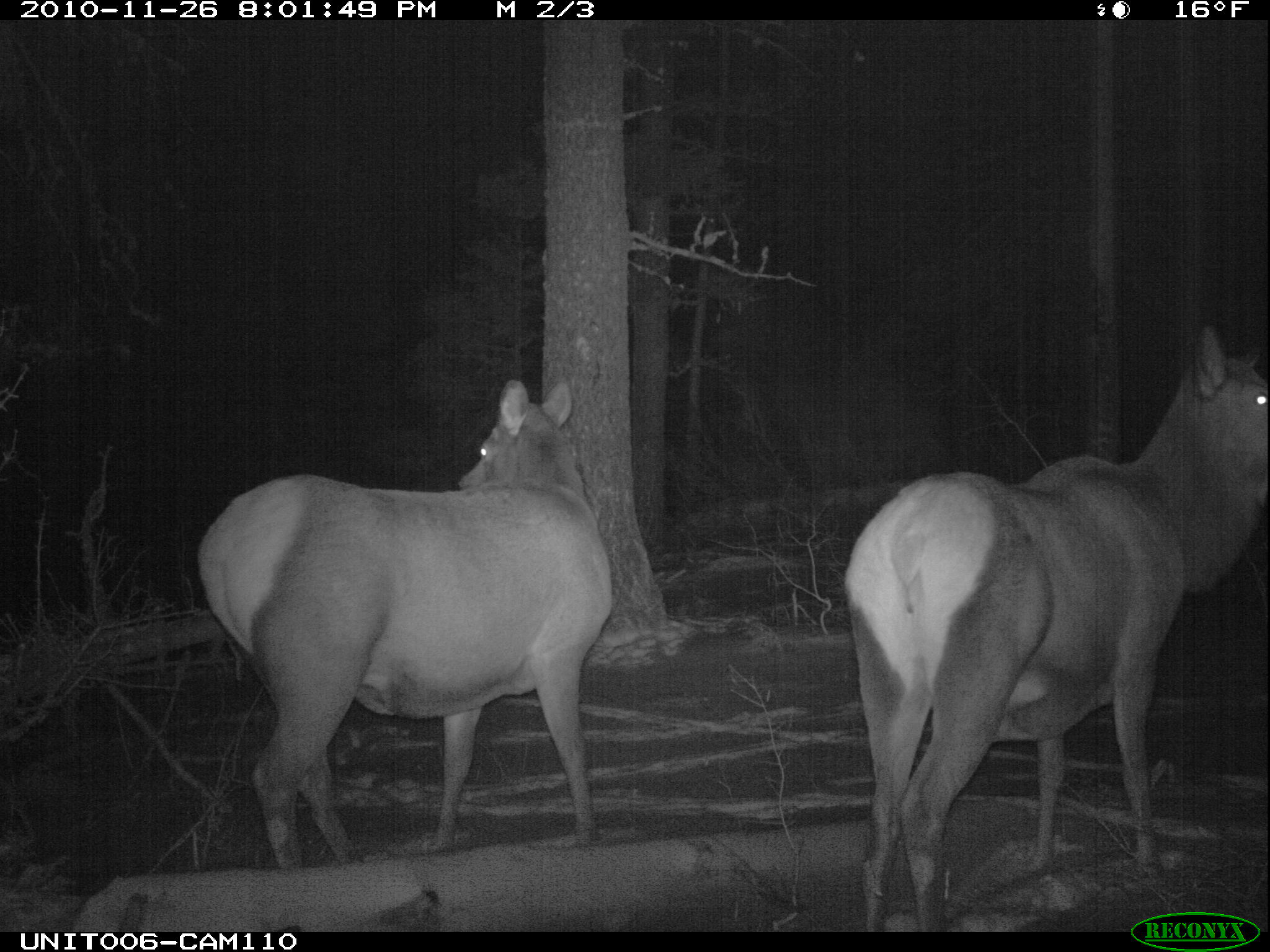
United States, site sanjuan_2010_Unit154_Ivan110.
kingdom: Animalia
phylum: Chordata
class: Mammalia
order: Artiodactyla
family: Cervidae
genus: Cervus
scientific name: Cervus elaphus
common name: red deer